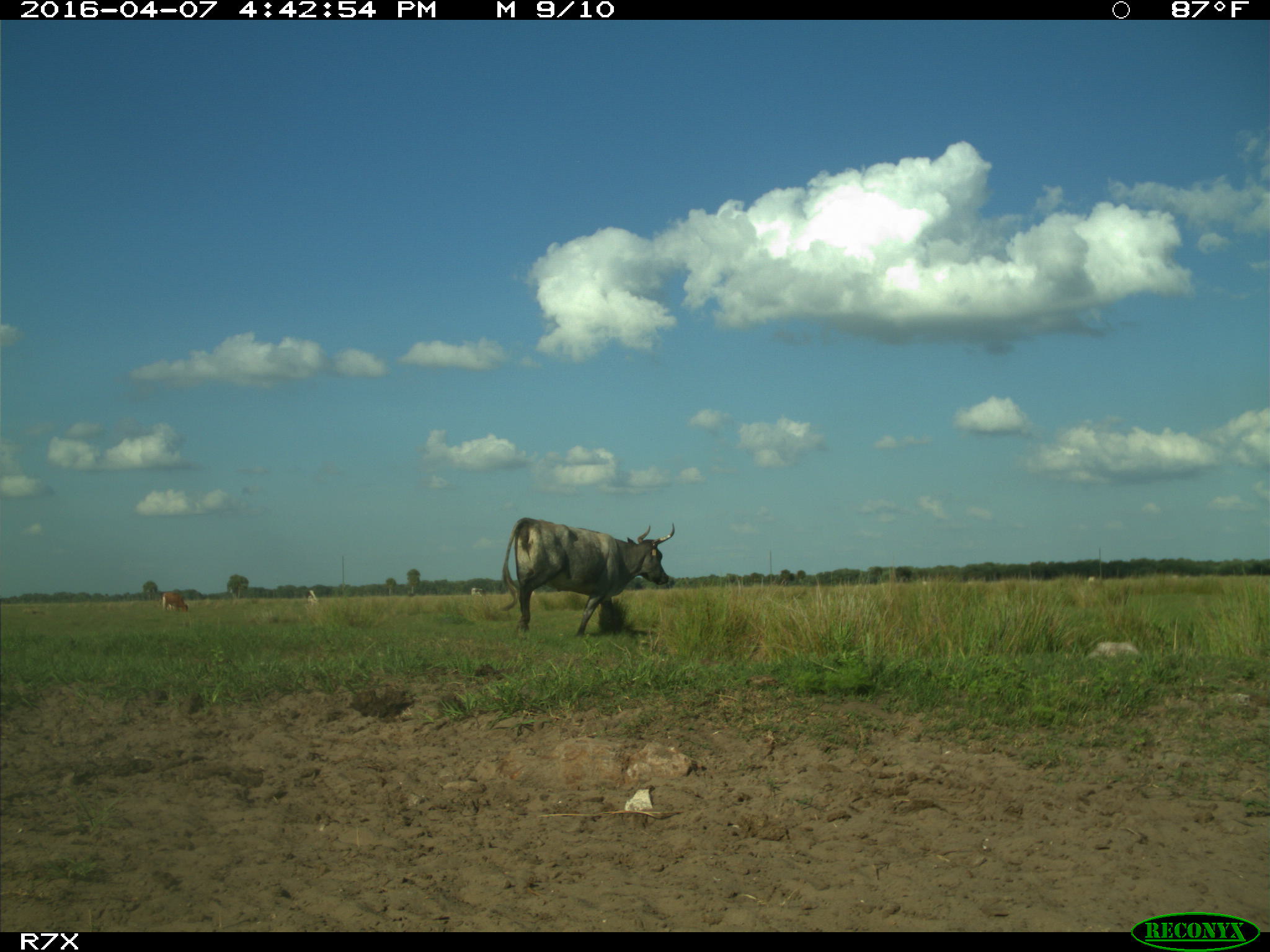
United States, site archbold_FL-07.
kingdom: Animalia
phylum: Chordata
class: Mammalia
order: Artiodactyla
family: Bovidae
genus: Bos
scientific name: Bos taurus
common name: domestic cow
Bos taurus (domestic cow).